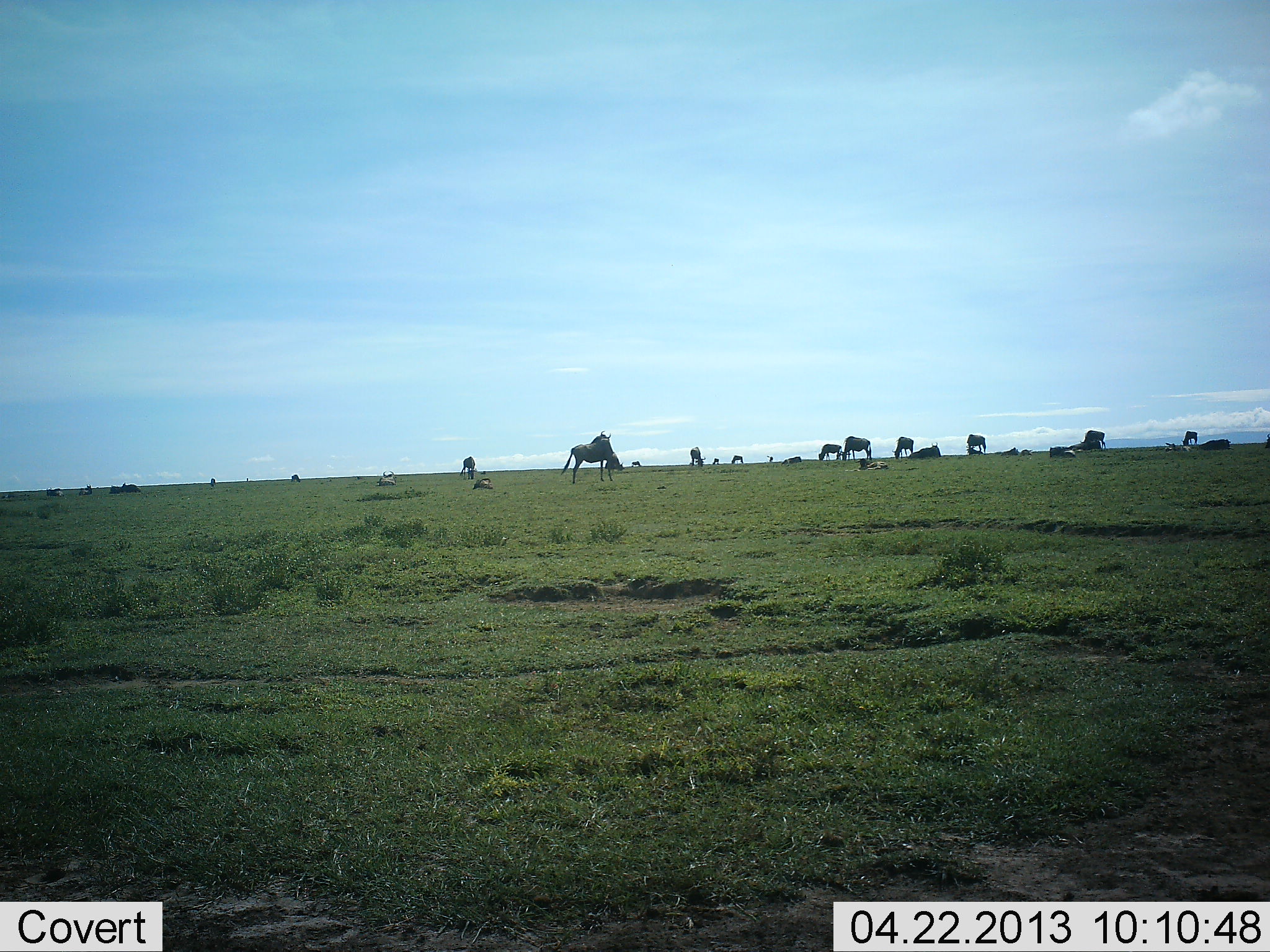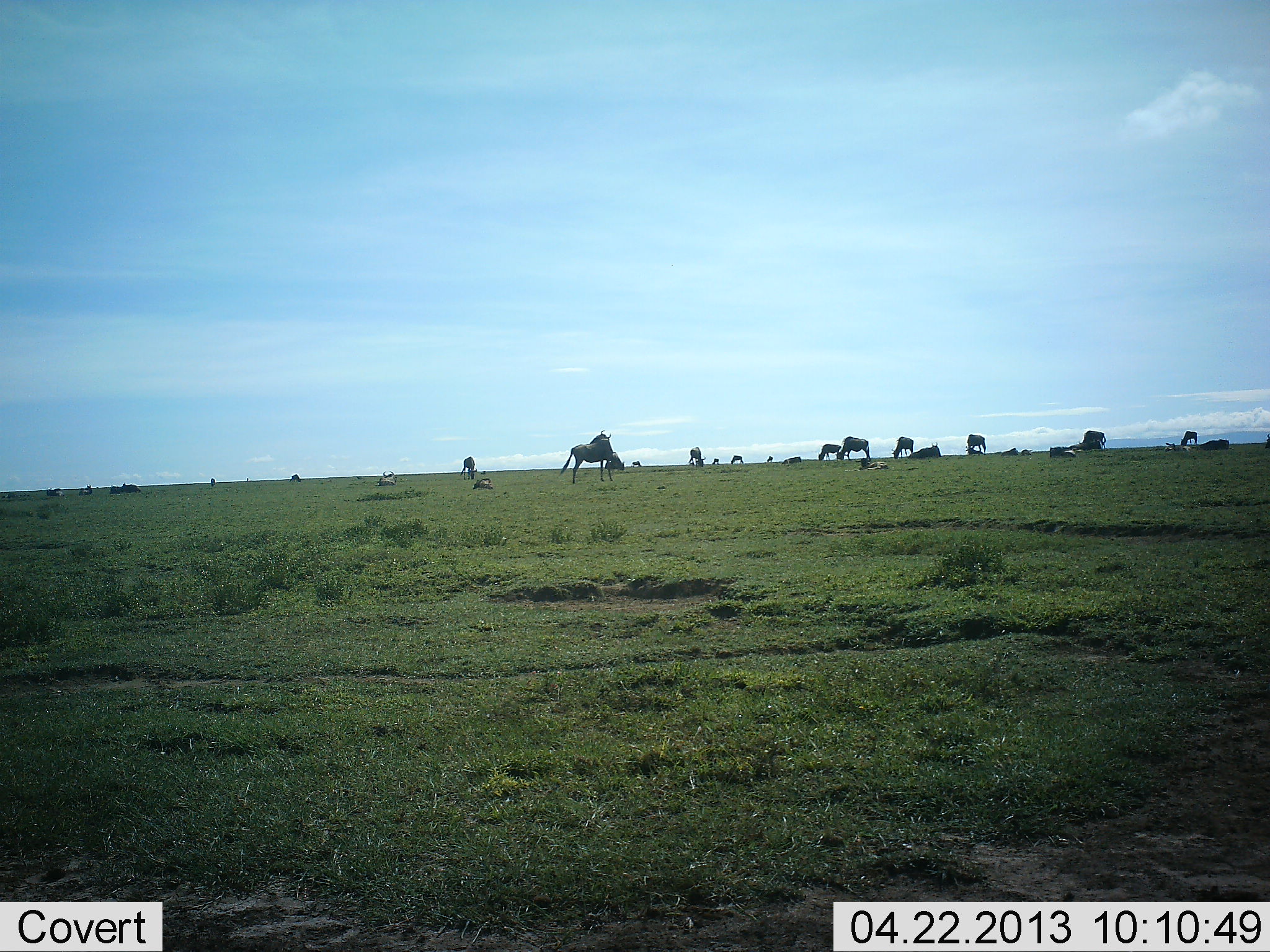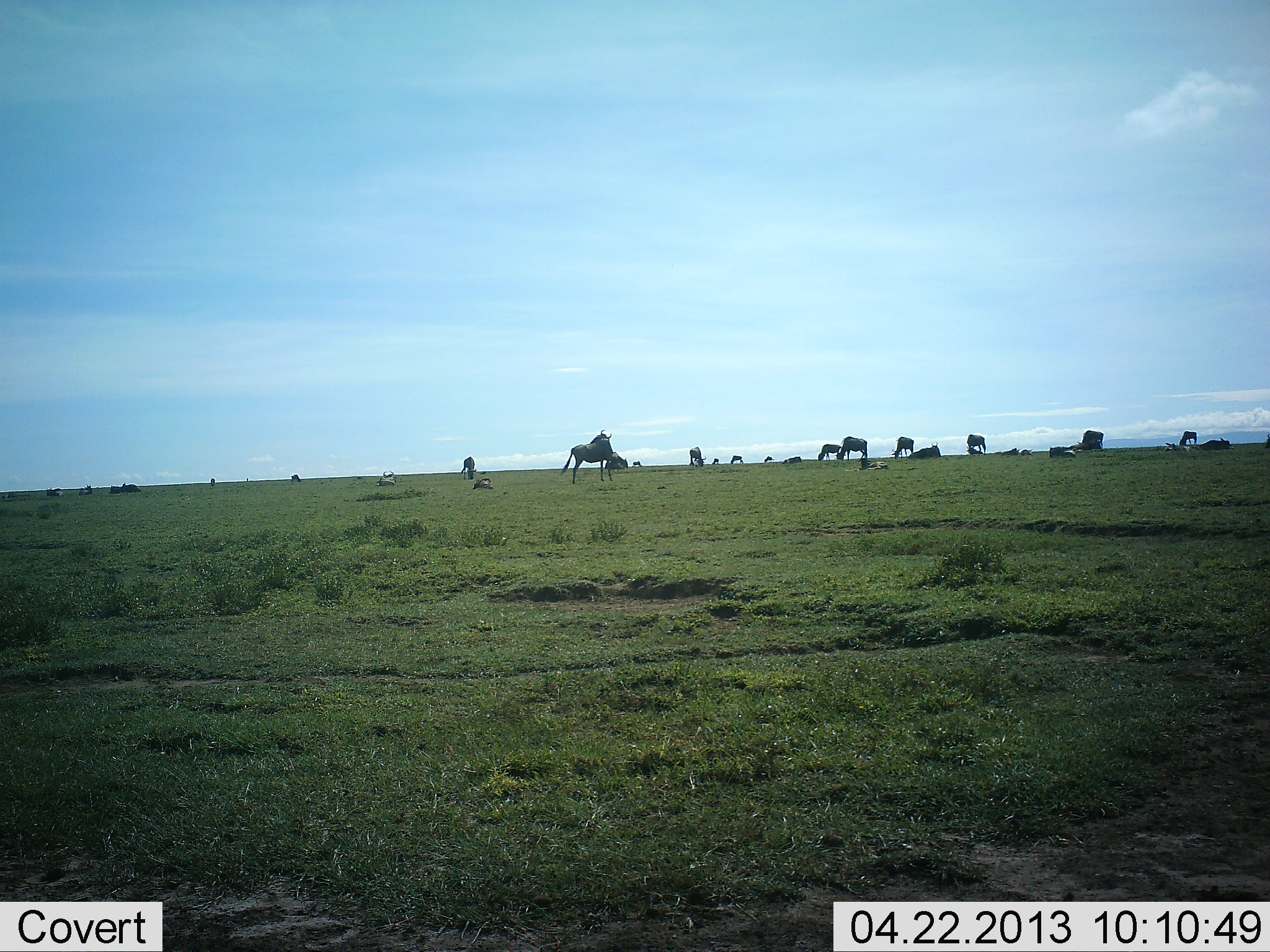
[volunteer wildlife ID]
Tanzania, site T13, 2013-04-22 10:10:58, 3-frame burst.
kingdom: Animalia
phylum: Chordata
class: Mammalia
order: Artiodactyla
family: Bovidae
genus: Connochaetes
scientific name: Connochaetes taurinus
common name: blue wildebeest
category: wildebeest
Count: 11-50.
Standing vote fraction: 74%.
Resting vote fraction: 42%.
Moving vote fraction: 21%.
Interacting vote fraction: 0%.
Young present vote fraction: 0%.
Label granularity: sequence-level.